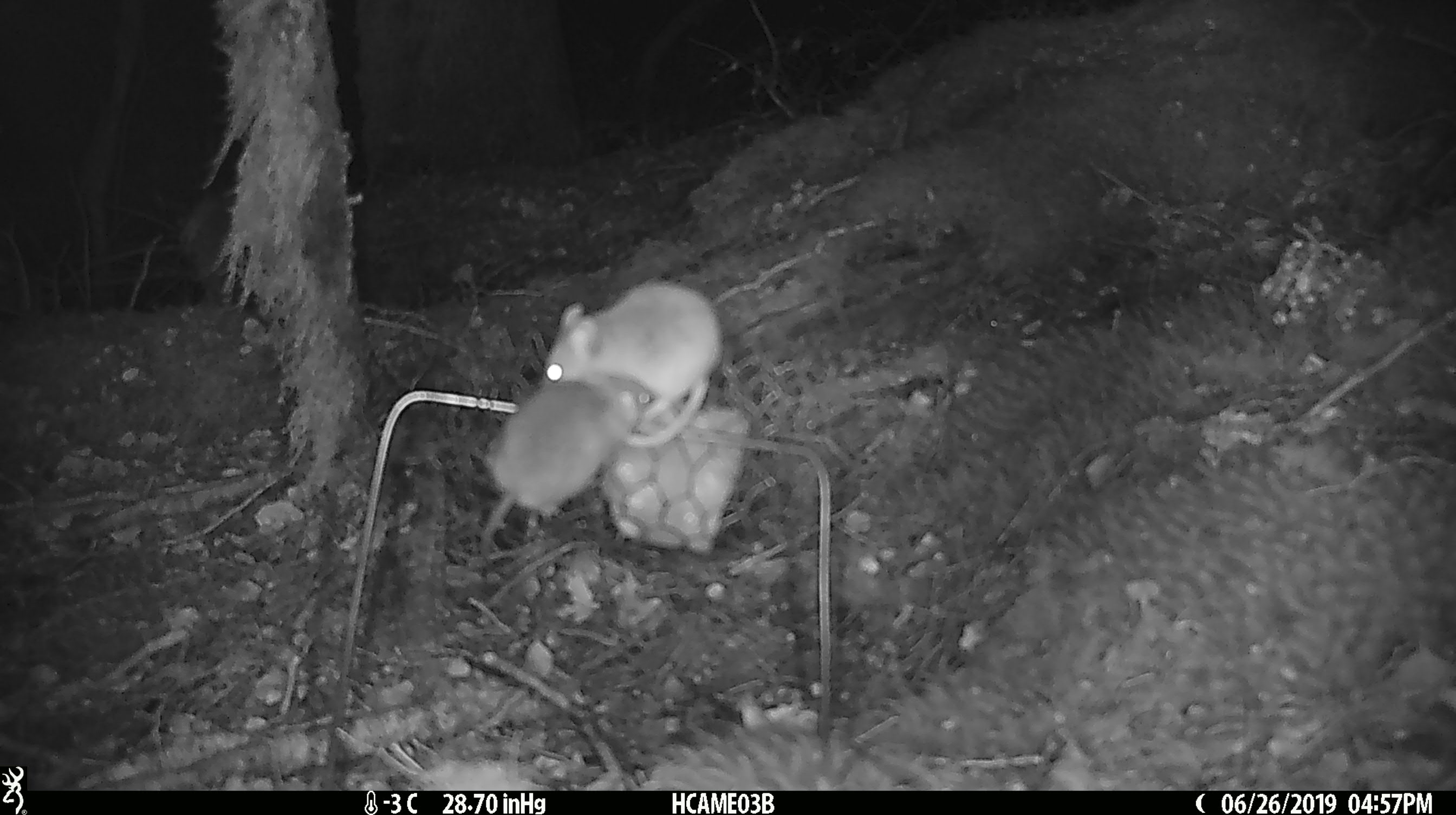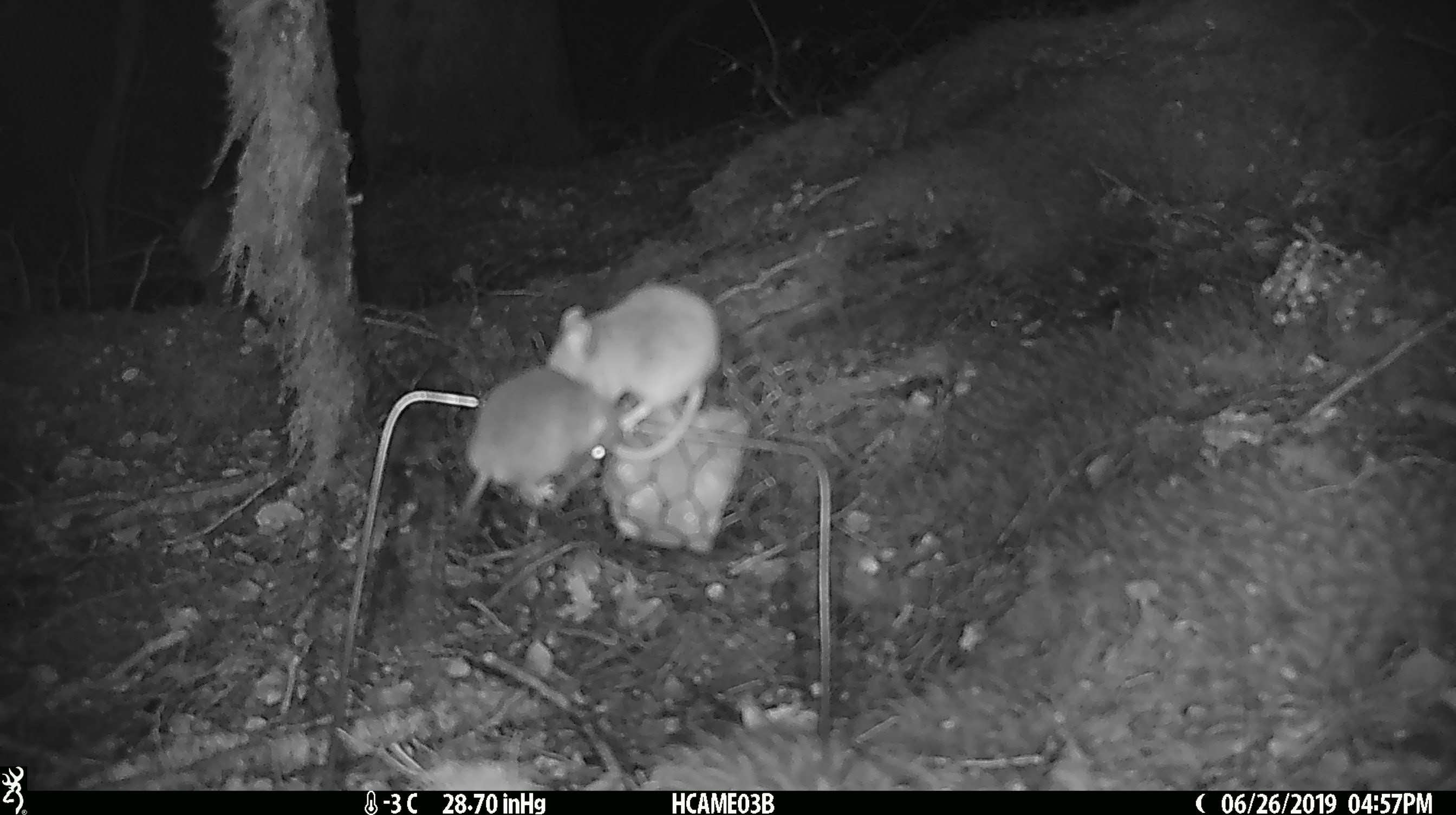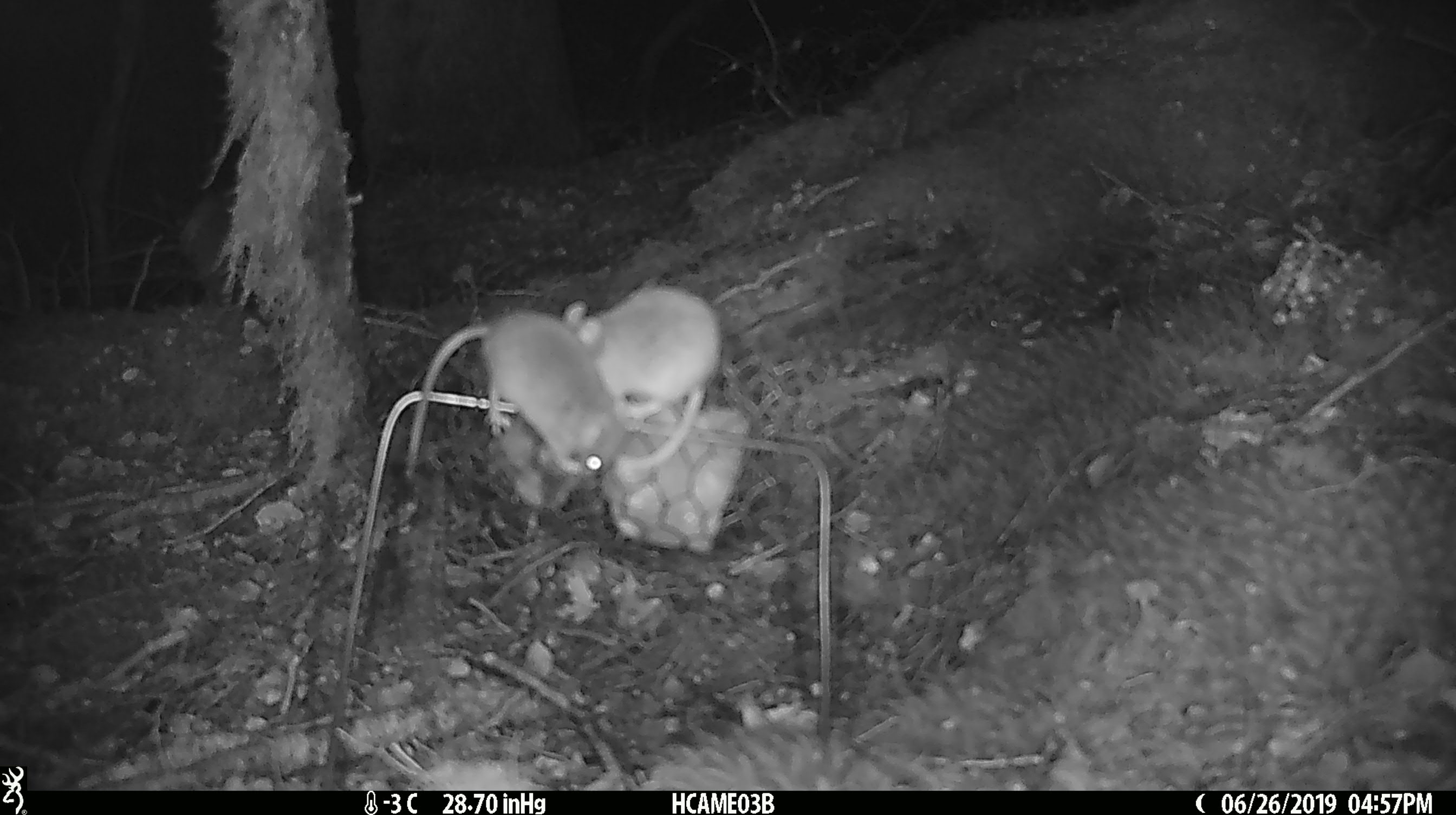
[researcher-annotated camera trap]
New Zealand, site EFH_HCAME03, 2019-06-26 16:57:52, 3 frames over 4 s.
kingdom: Animalia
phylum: Chordata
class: Mammalia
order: Rodentia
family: Muridae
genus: Mus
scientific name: Mus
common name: mouse